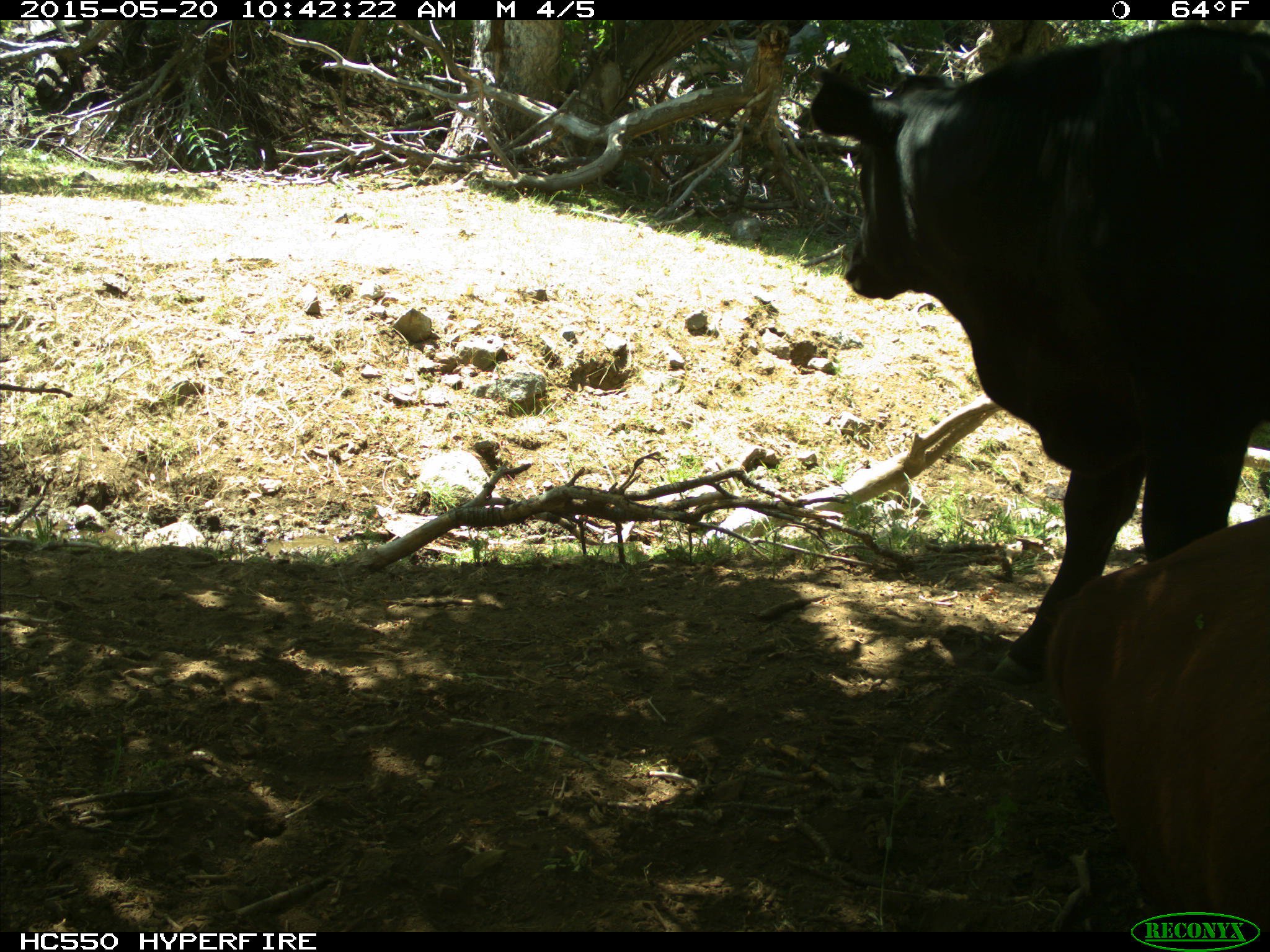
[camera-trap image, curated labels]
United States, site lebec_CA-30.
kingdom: Animalia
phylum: Chordata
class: Mammalia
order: Artiodactyla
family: Bovidae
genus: Bos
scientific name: Bos taurus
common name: domestic cow